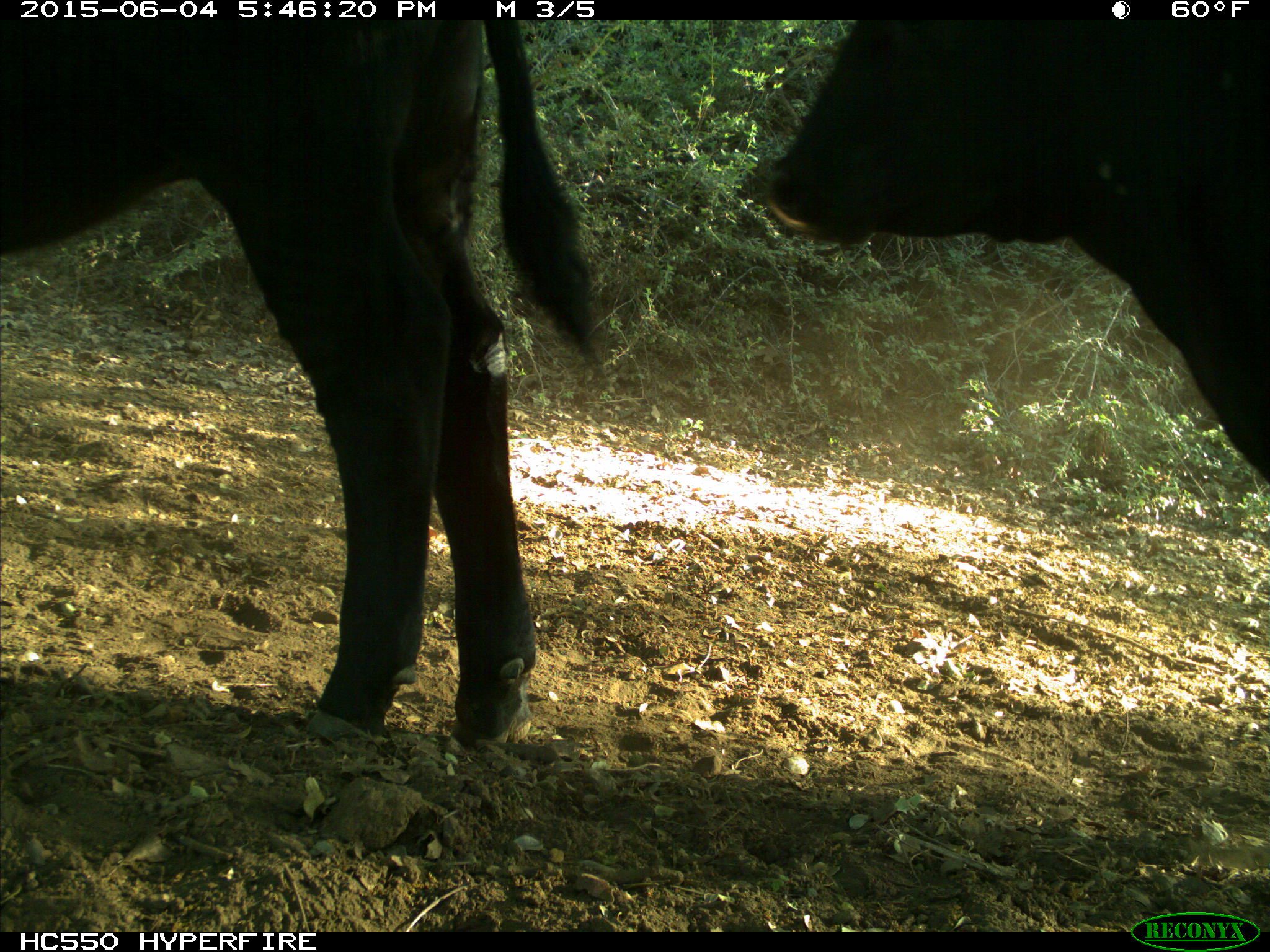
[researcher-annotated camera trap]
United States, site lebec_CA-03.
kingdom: Animalia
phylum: Chordata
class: Mammalia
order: Artiodactyla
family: Bovidae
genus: Bos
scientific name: Bos taurus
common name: domestic cow